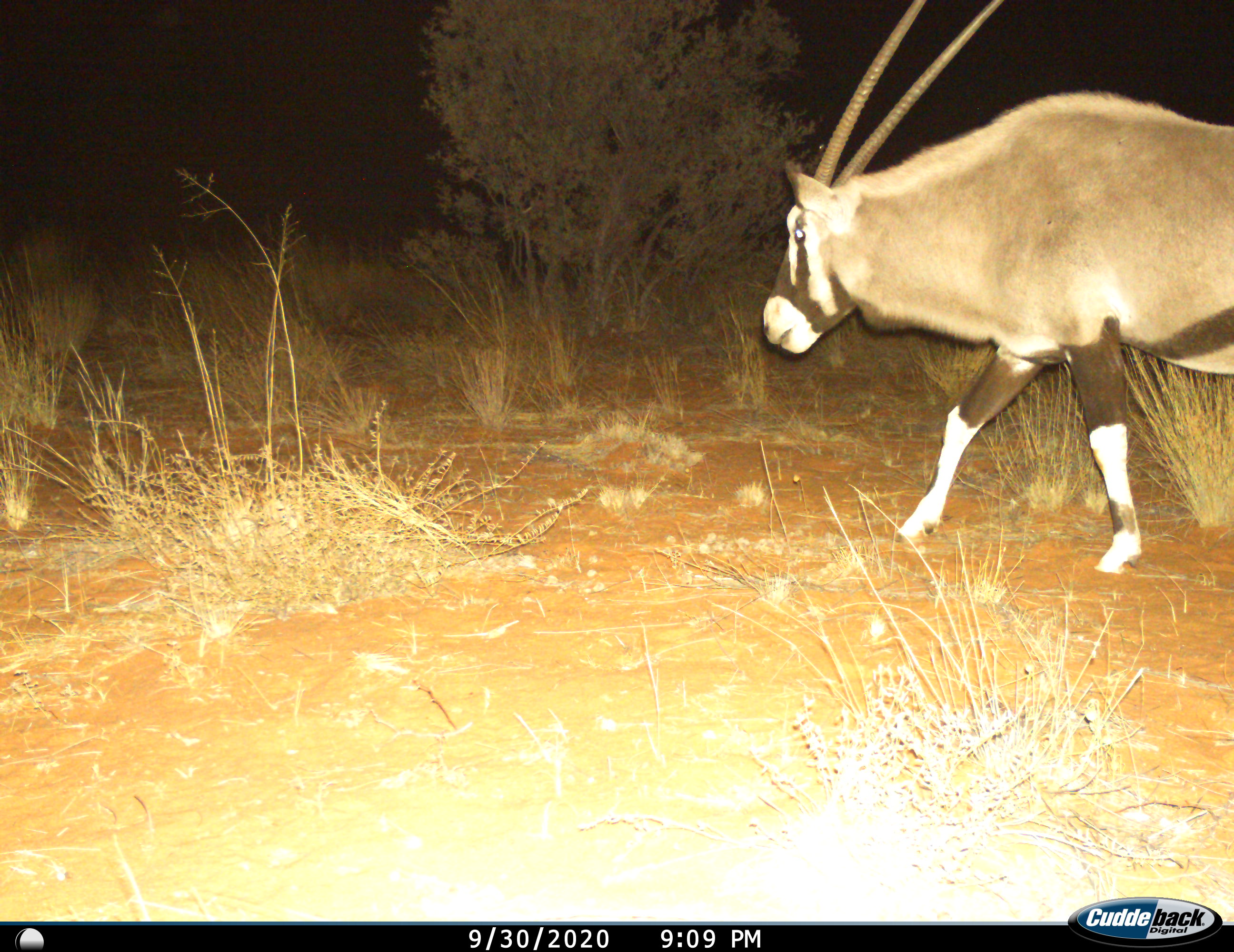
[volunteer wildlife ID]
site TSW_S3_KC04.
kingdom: Animalia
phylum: Chordata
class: Mammalia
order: Artiodactyla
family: Bovidae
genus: Oryx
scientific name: Oryx gazella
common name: gemsbok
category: oryx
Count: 1.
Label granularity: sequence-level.